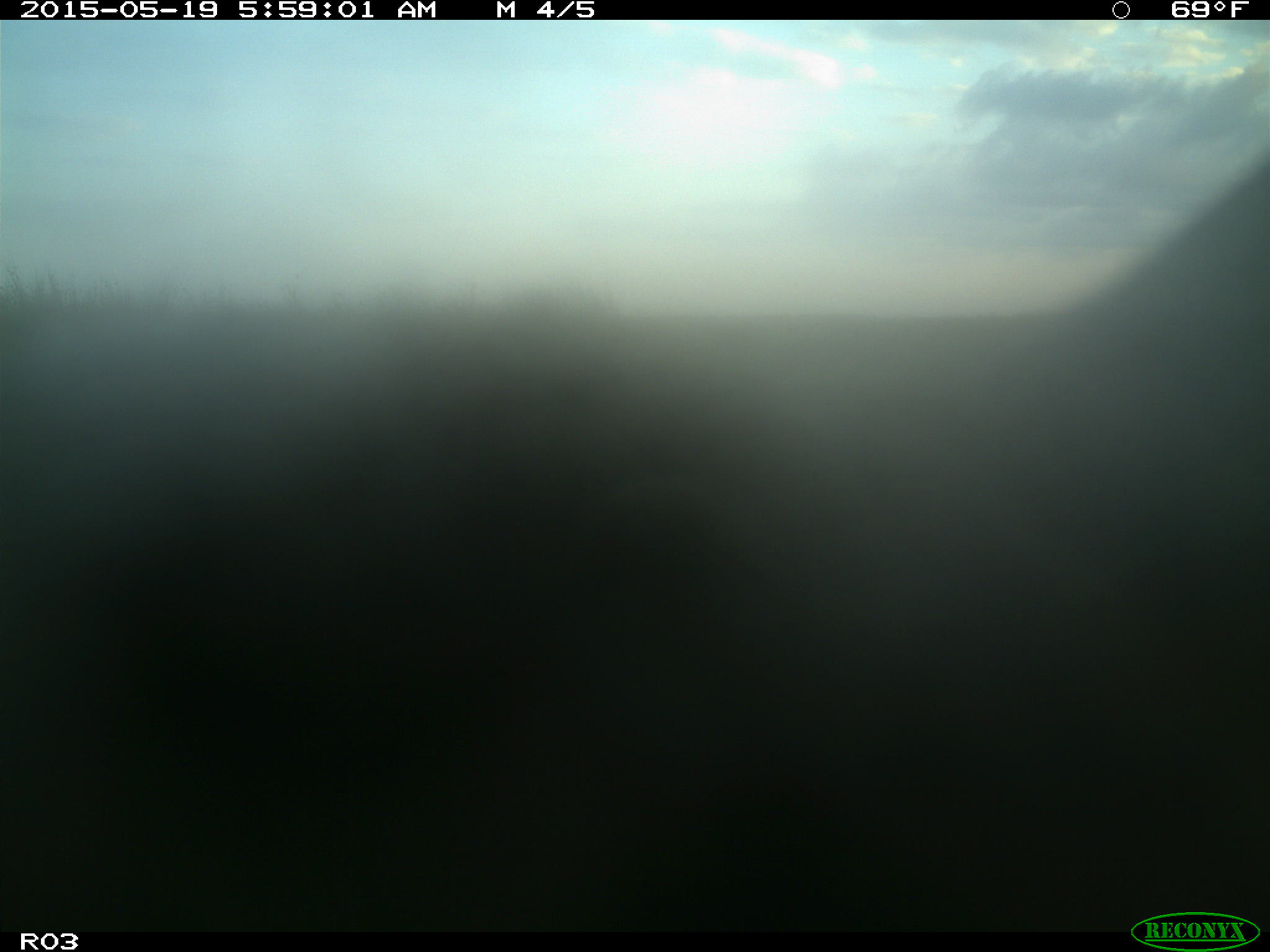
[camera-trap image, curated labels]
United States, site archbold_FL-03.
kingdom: Animalia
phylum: Chordata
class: Mammalia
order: Artiodactyla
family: Bovidae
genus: Bos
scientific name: Bos taurus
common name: domestic cow